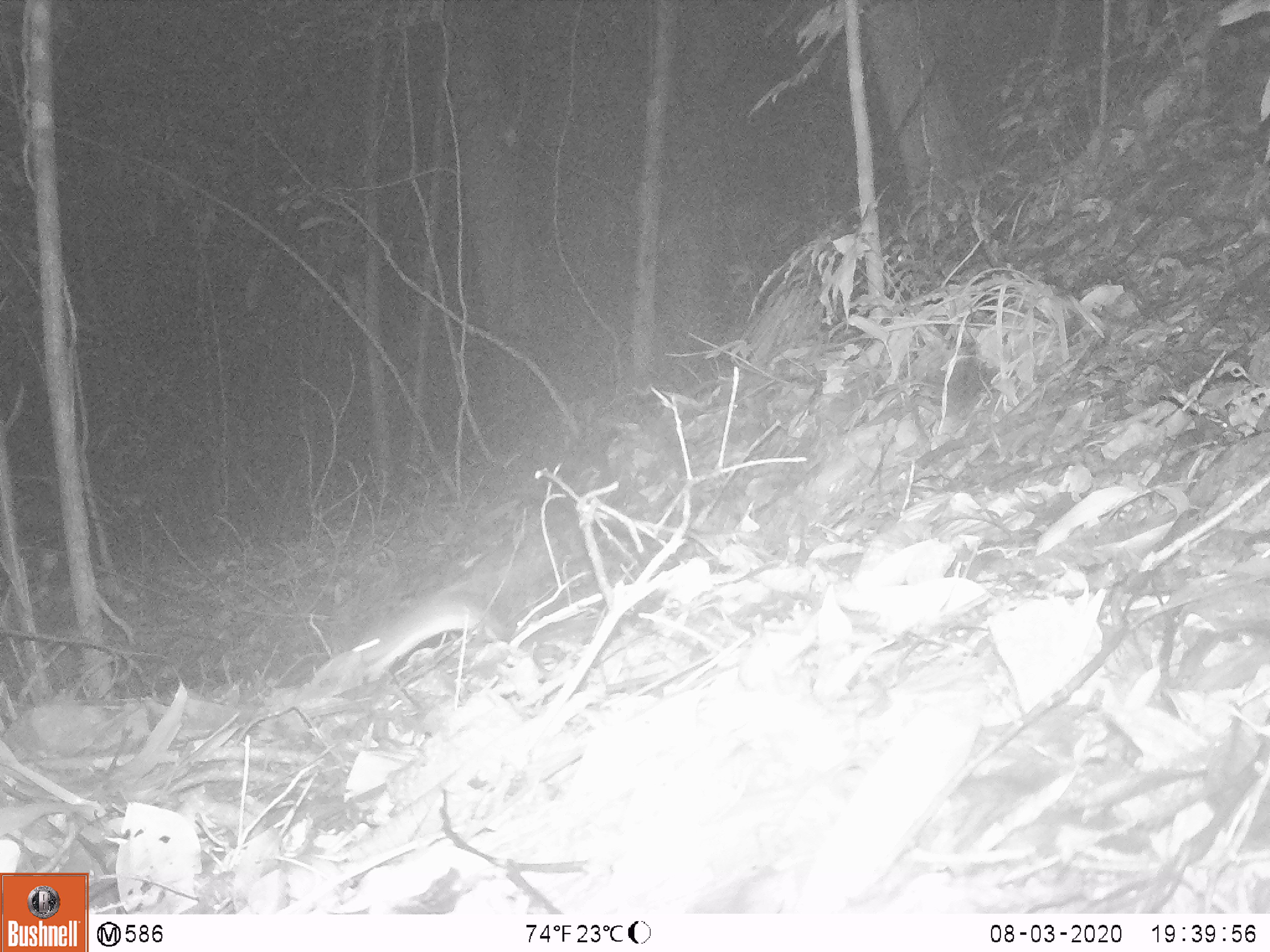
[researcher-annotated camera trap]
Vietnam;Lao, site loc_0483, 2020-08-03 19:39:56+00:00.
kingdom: Animalia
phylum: Chordata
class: Mammalia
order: Rodentia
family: Muridae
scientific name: Muridae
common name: old-world mice and rats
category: unidentified murid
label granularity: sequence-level